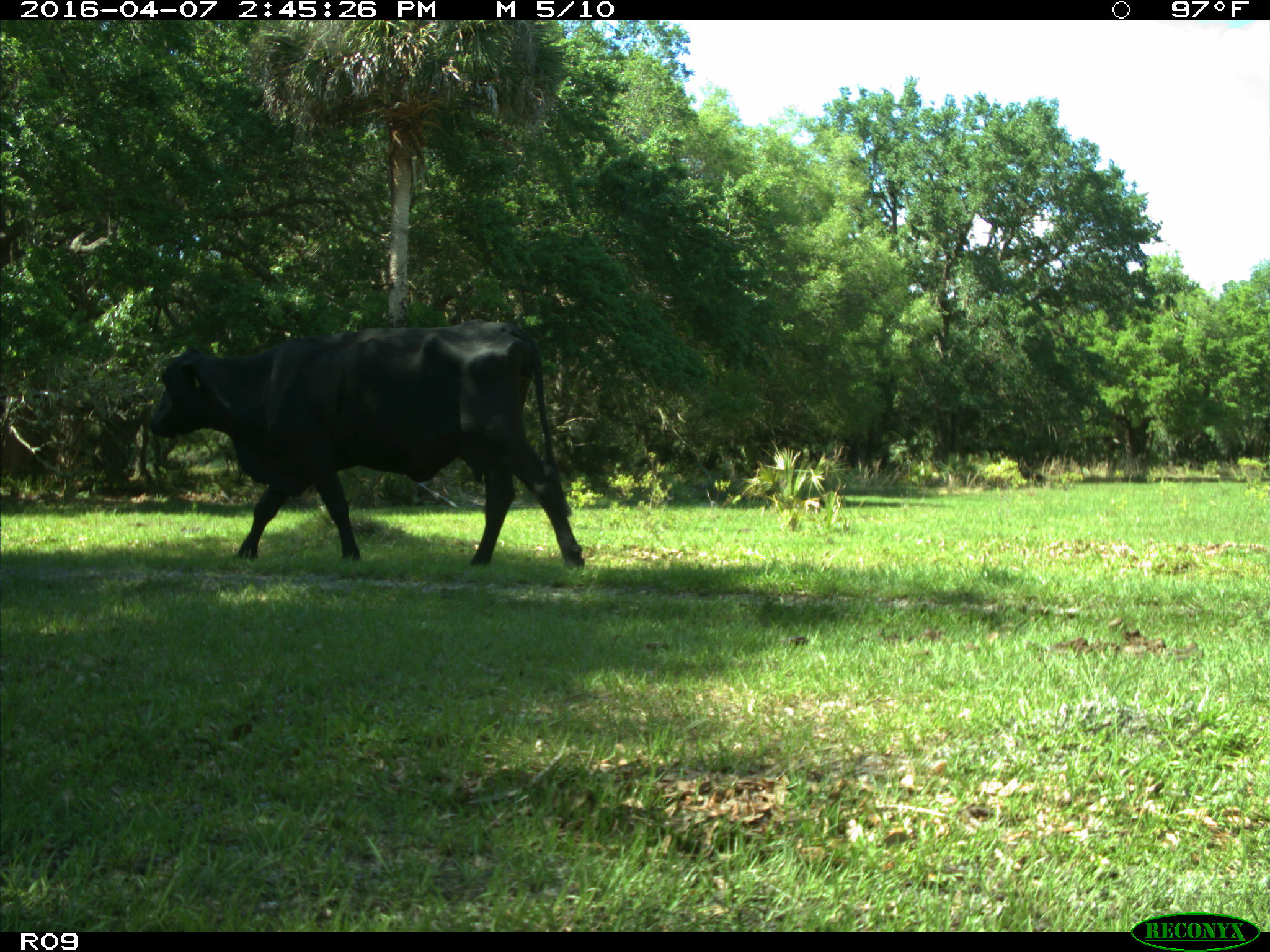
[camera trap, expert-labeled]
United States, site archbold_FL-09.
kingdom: Animalia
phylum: Chordata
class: Mammalia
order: Artiodactyla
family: Bovidae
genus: Bos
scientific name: Bos taurus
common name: domestic cow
Bos taurus (domestic cow).